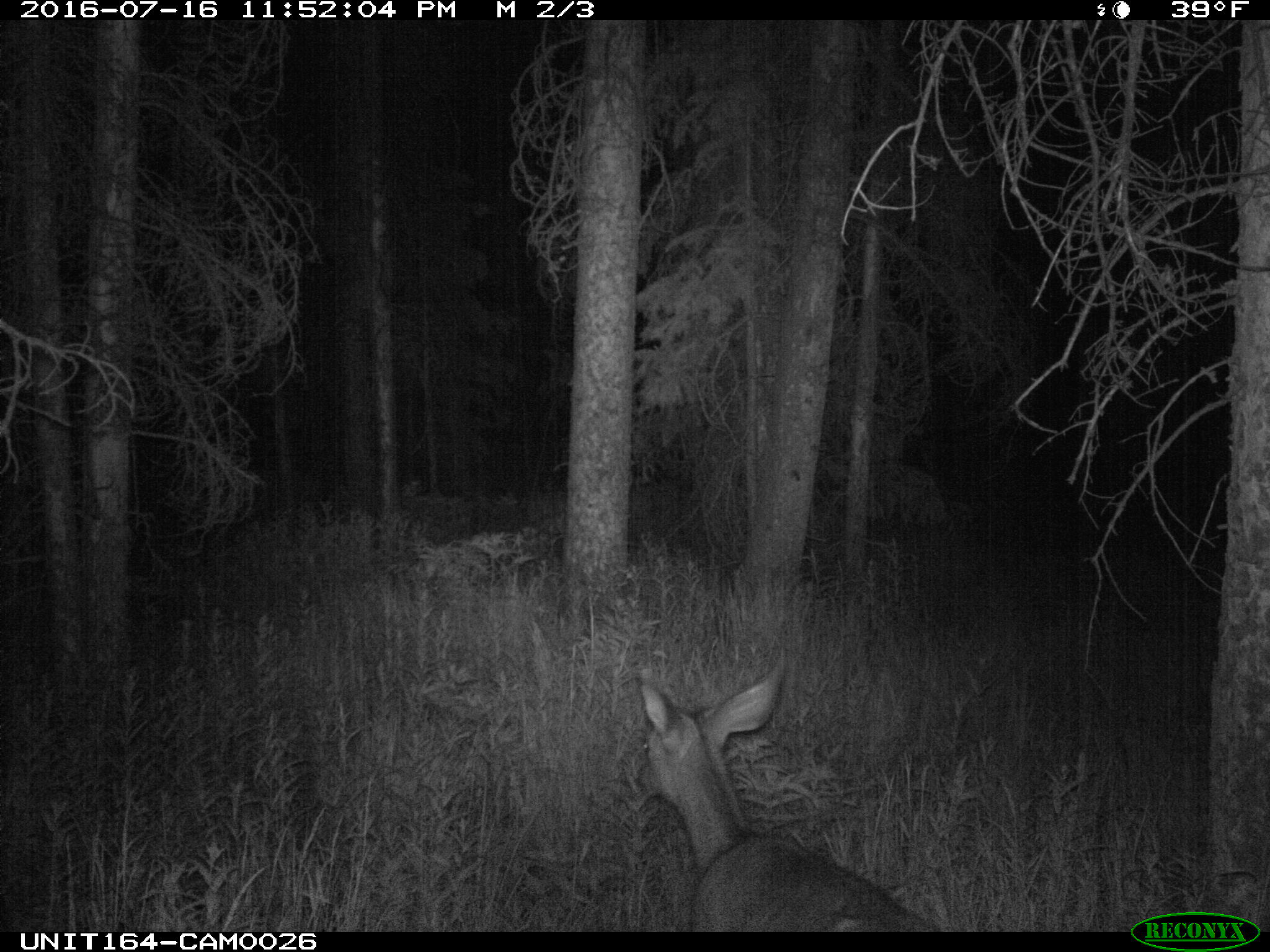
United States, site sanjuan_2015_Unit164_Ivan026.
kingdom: Animalia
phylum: Chordata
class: Mammalia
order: Artiodactyla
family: Cervidae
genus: Odocoileus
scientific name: Odocoileus hemionus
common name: mule deer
Odocoileus hemionus (mule deer).